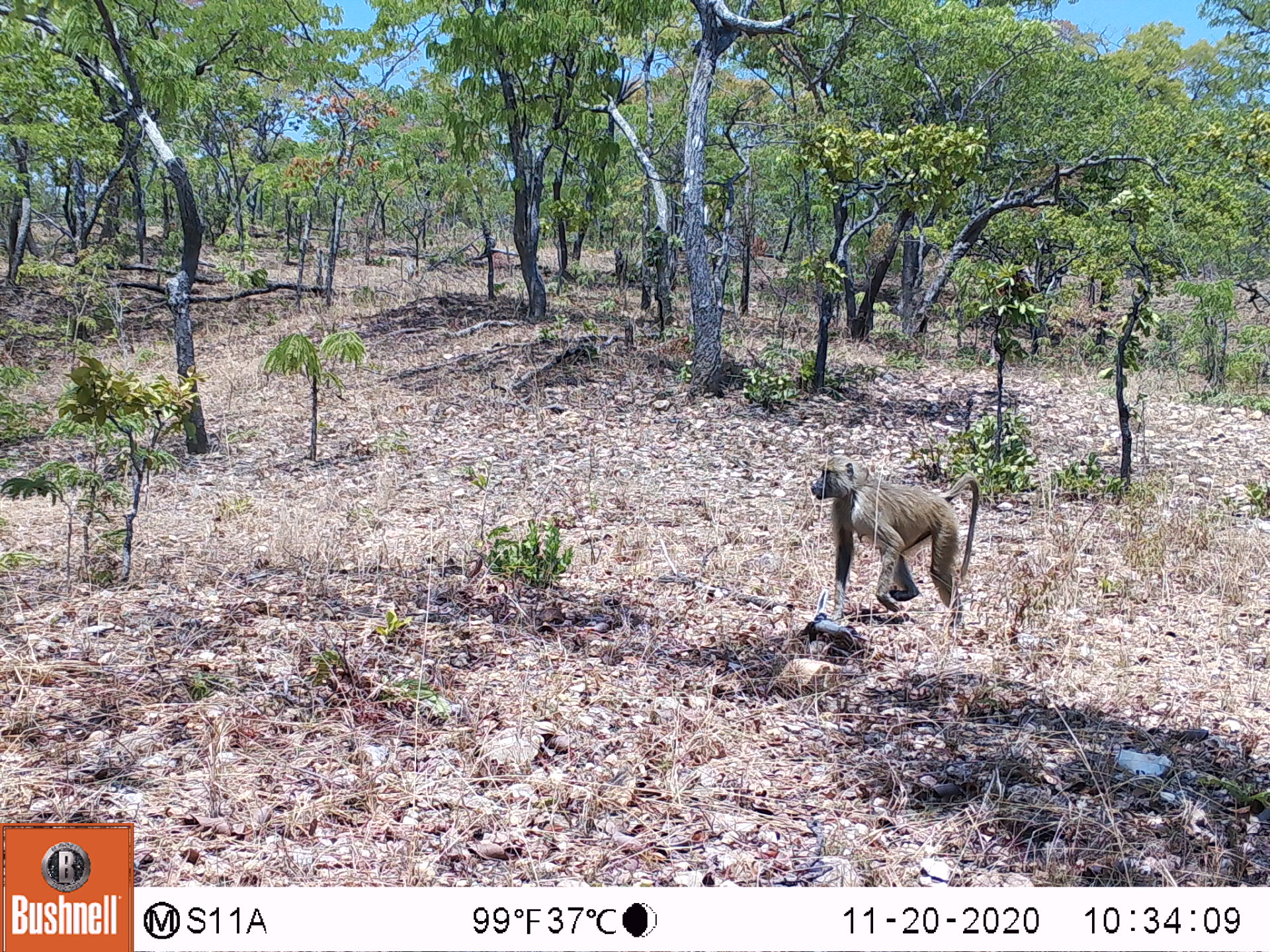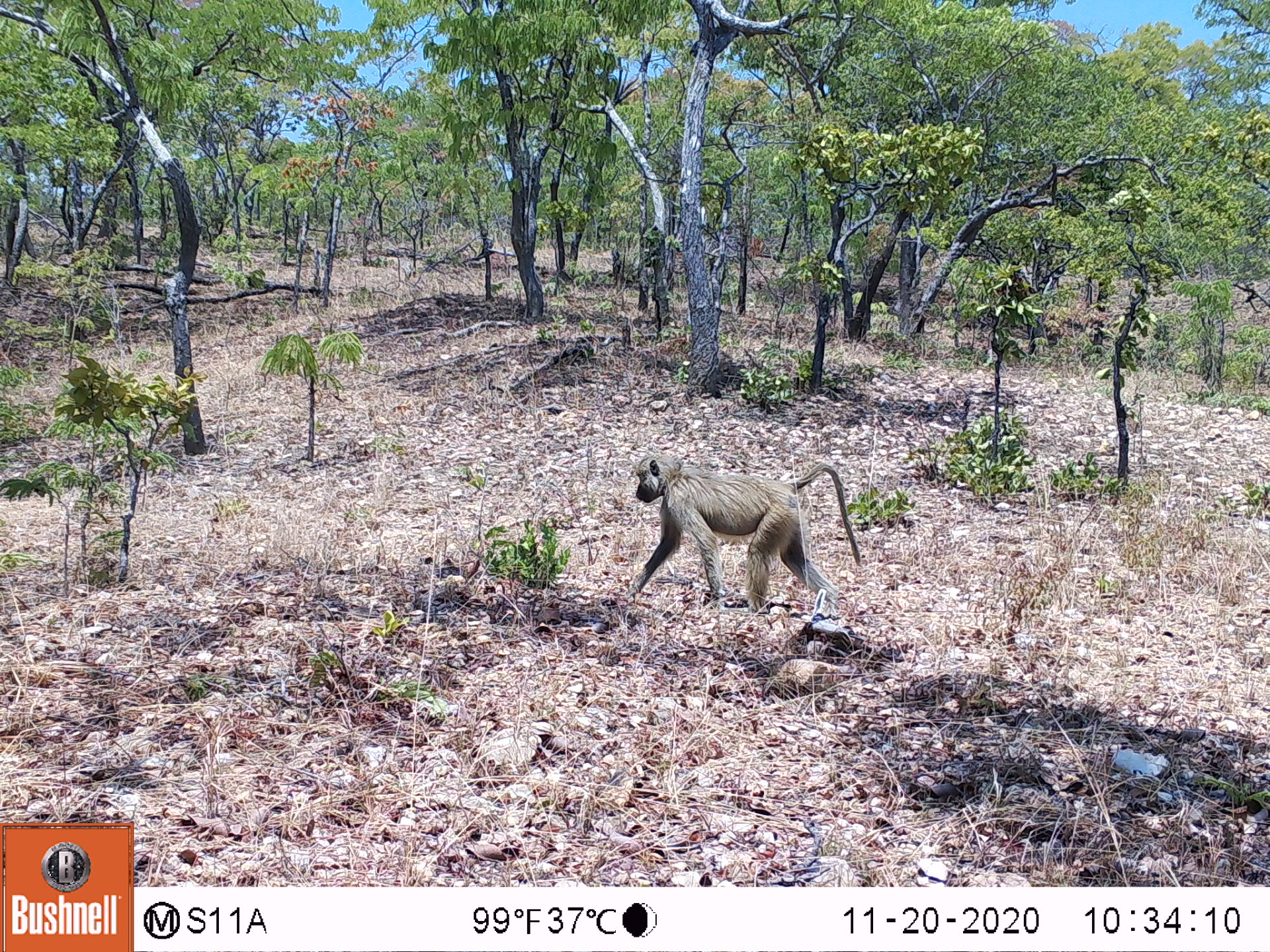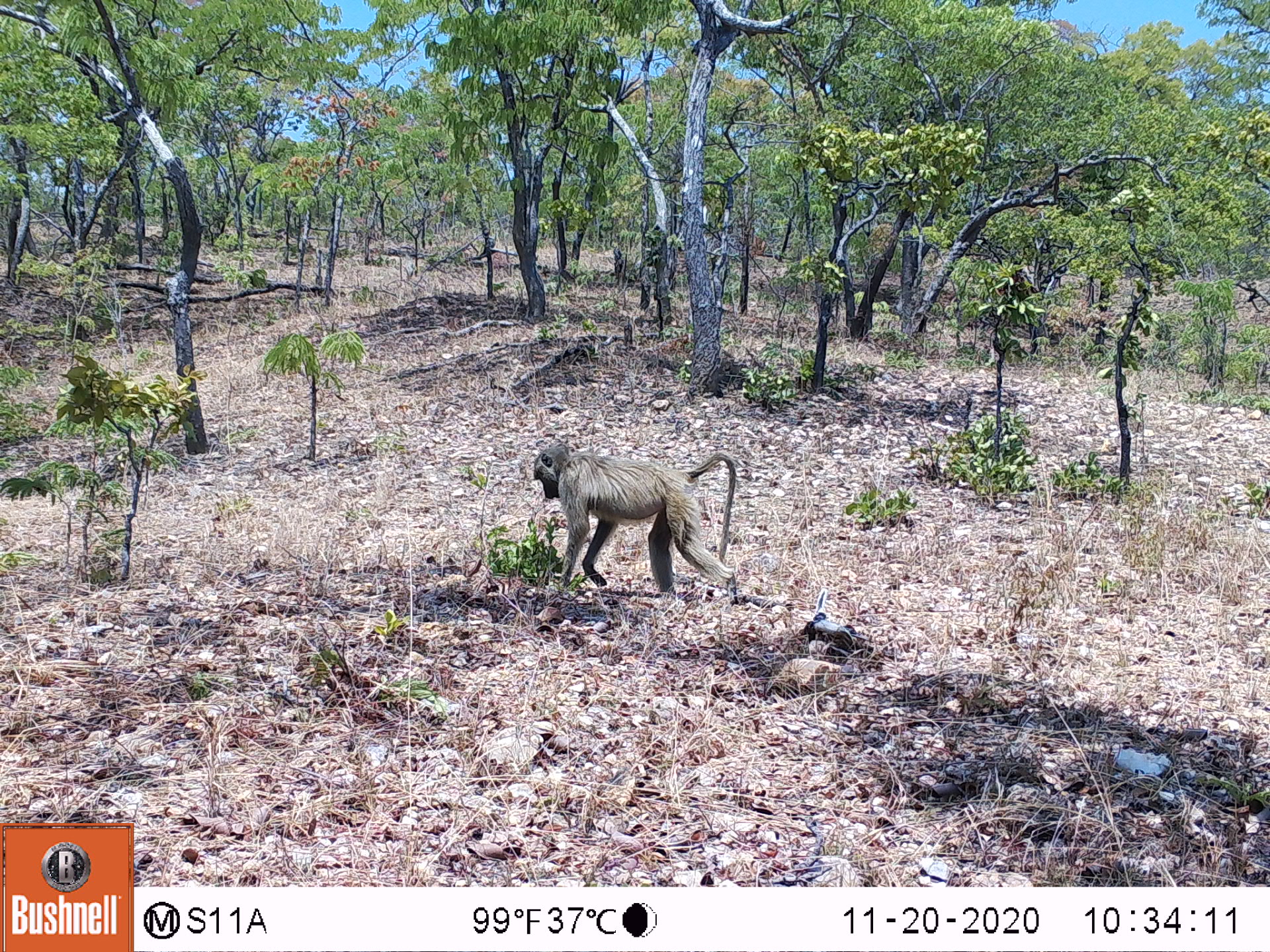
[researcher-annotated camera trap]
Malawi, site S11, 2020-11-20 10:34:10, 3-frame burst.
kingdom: Animalia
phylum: Chordata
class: Mammalia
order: Primates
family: Cercopithecidae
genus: Papio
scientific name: Papio cynocephalus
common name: yellow baboon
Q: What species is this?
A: Yellow baboon (Papio cynocephalus).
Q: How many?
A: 1.